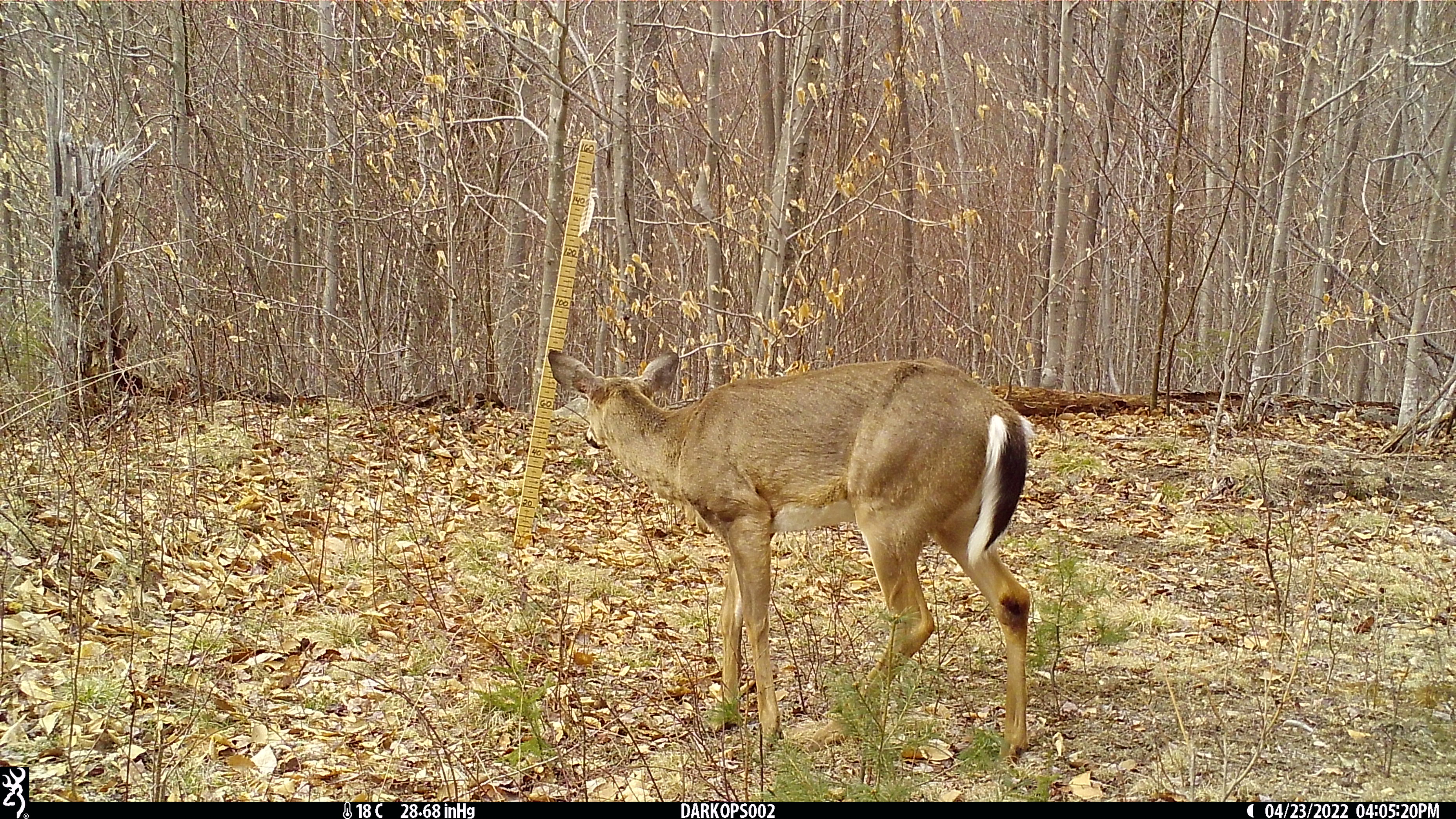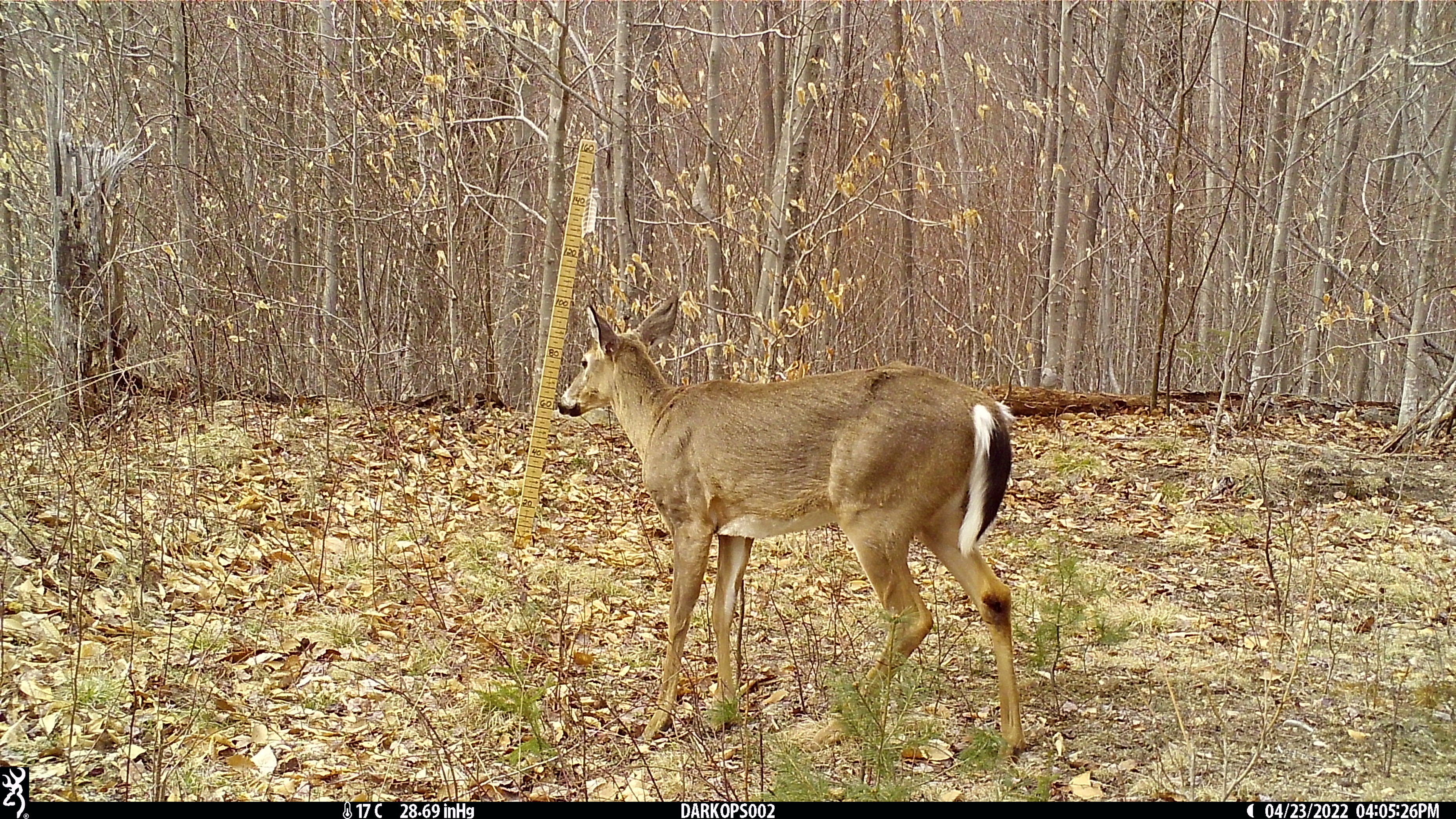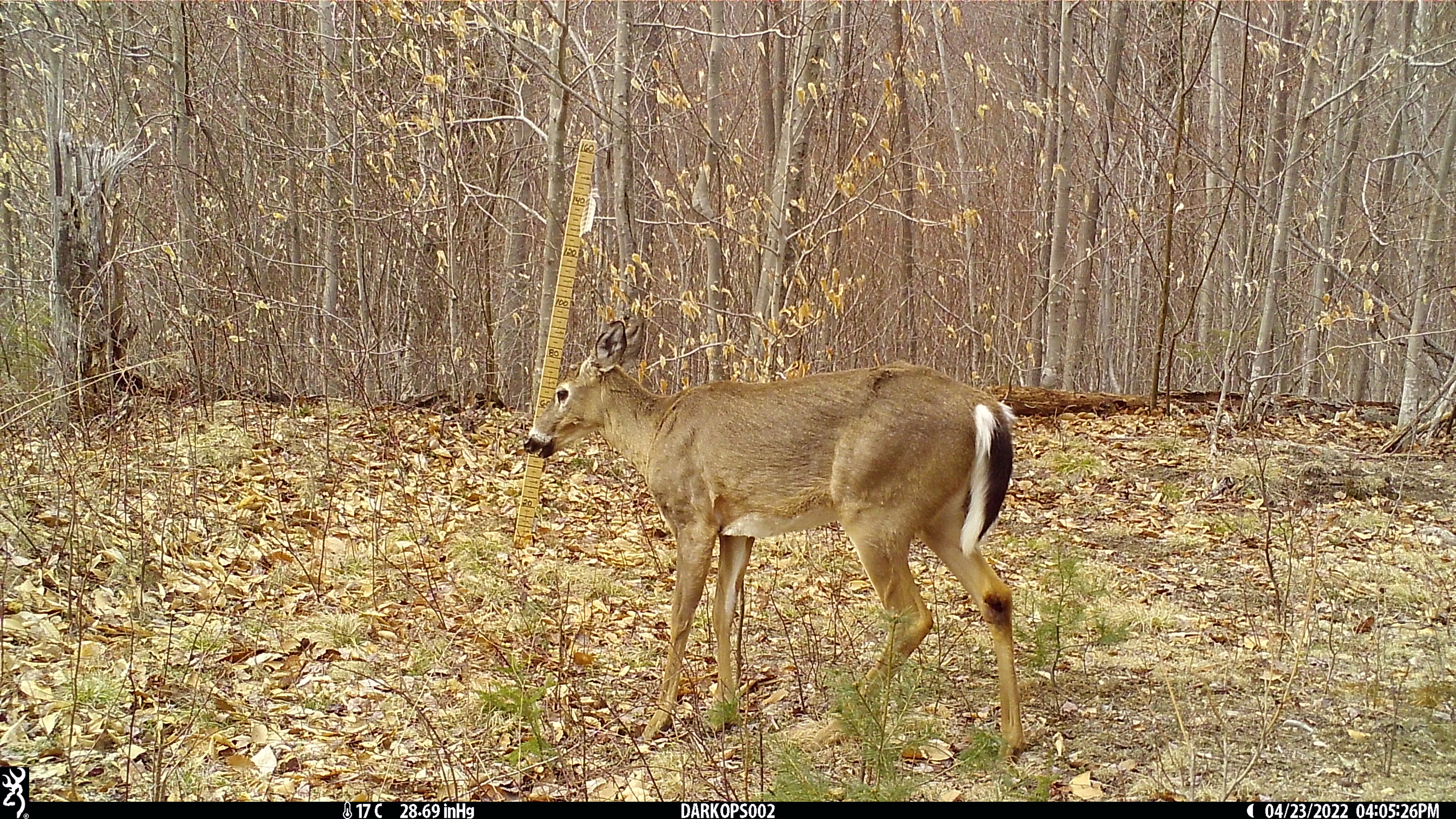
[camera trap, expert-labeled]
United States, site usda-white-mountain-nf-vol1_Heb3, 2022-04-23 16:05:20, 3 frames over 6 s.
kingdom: Animalia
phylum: Chordata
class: Mammalia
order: Artiodactyla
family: Cervidae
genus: Odocoileus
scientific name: Odocoileus virginianus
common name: white-tailed deer